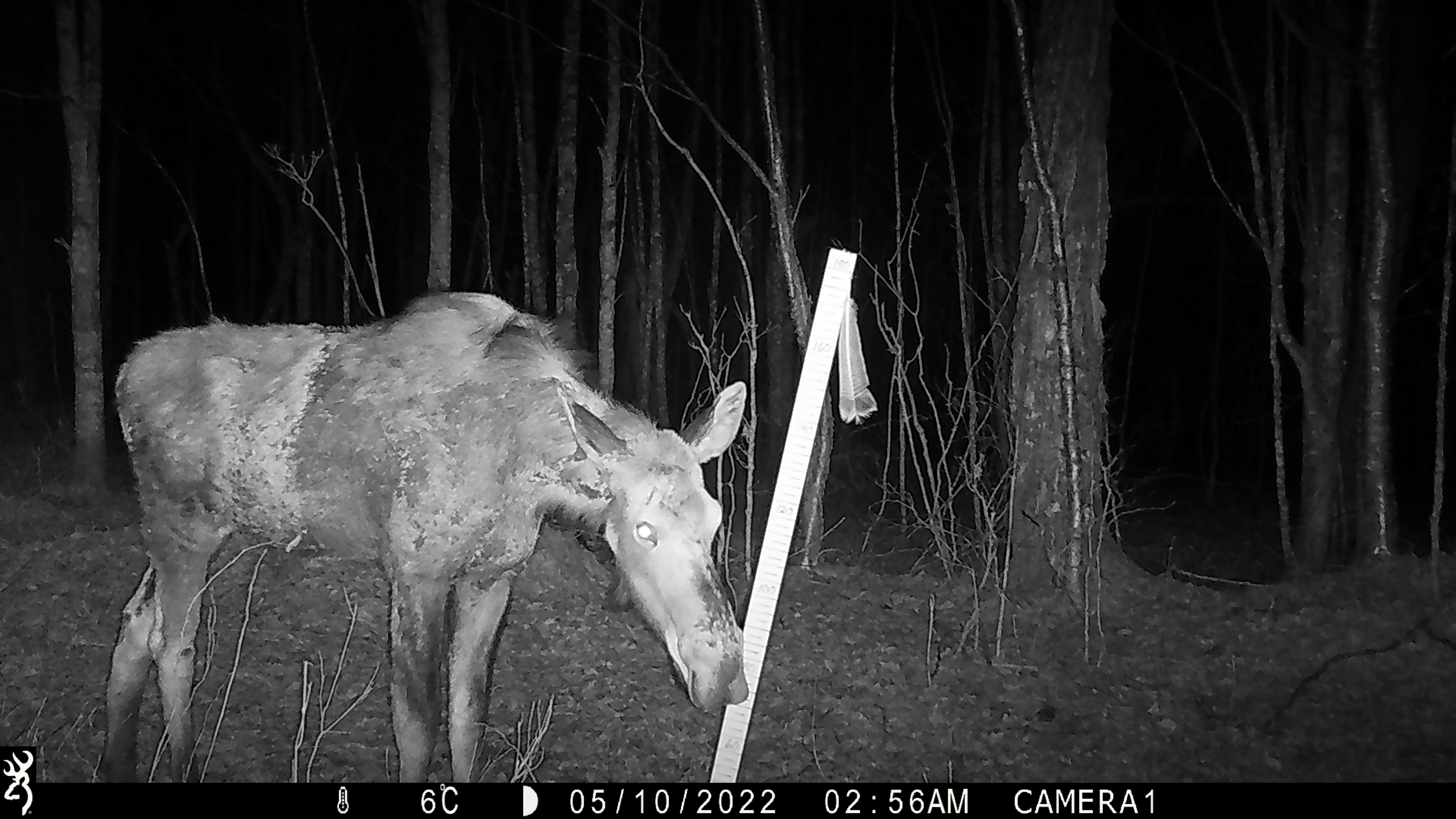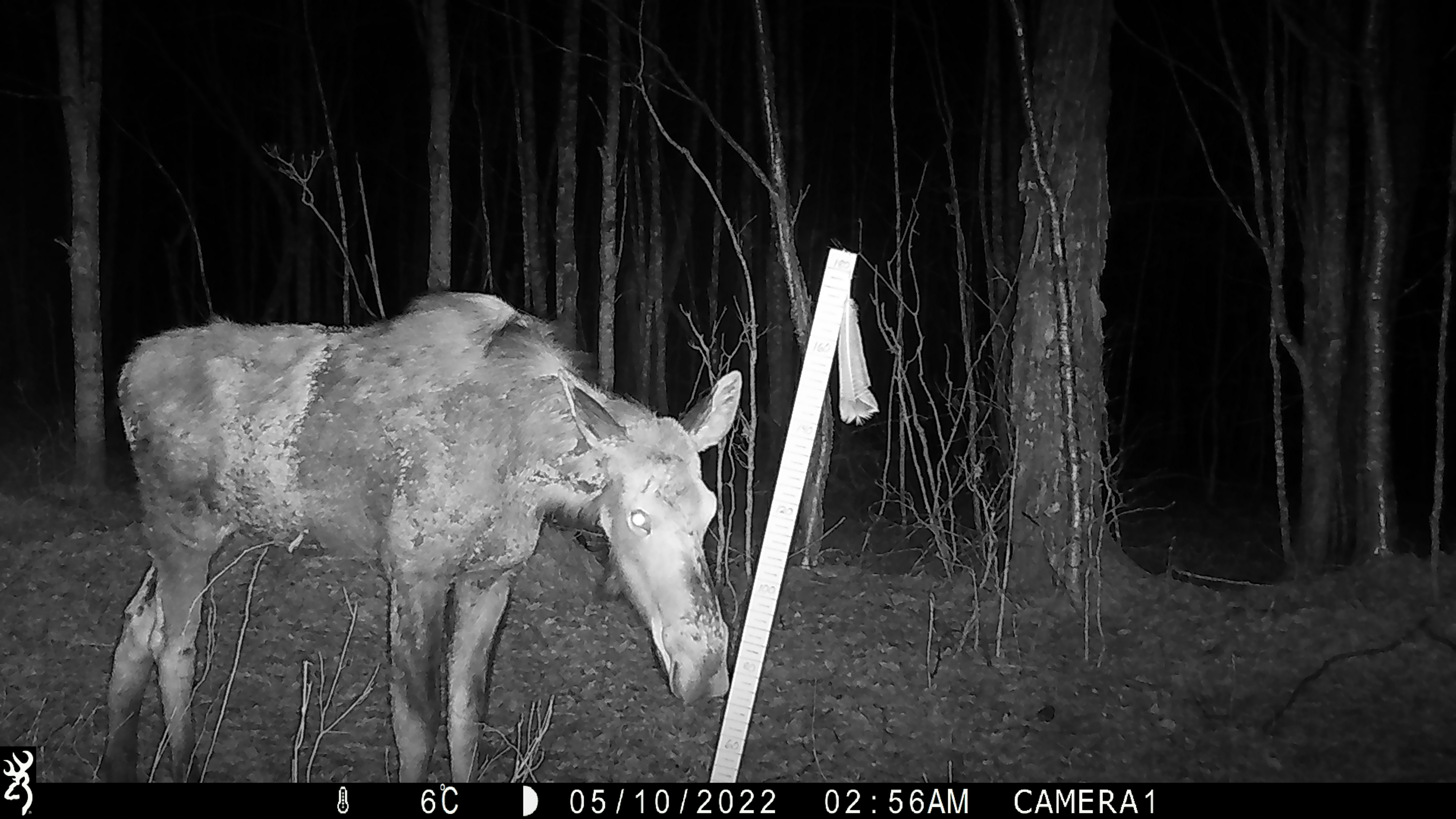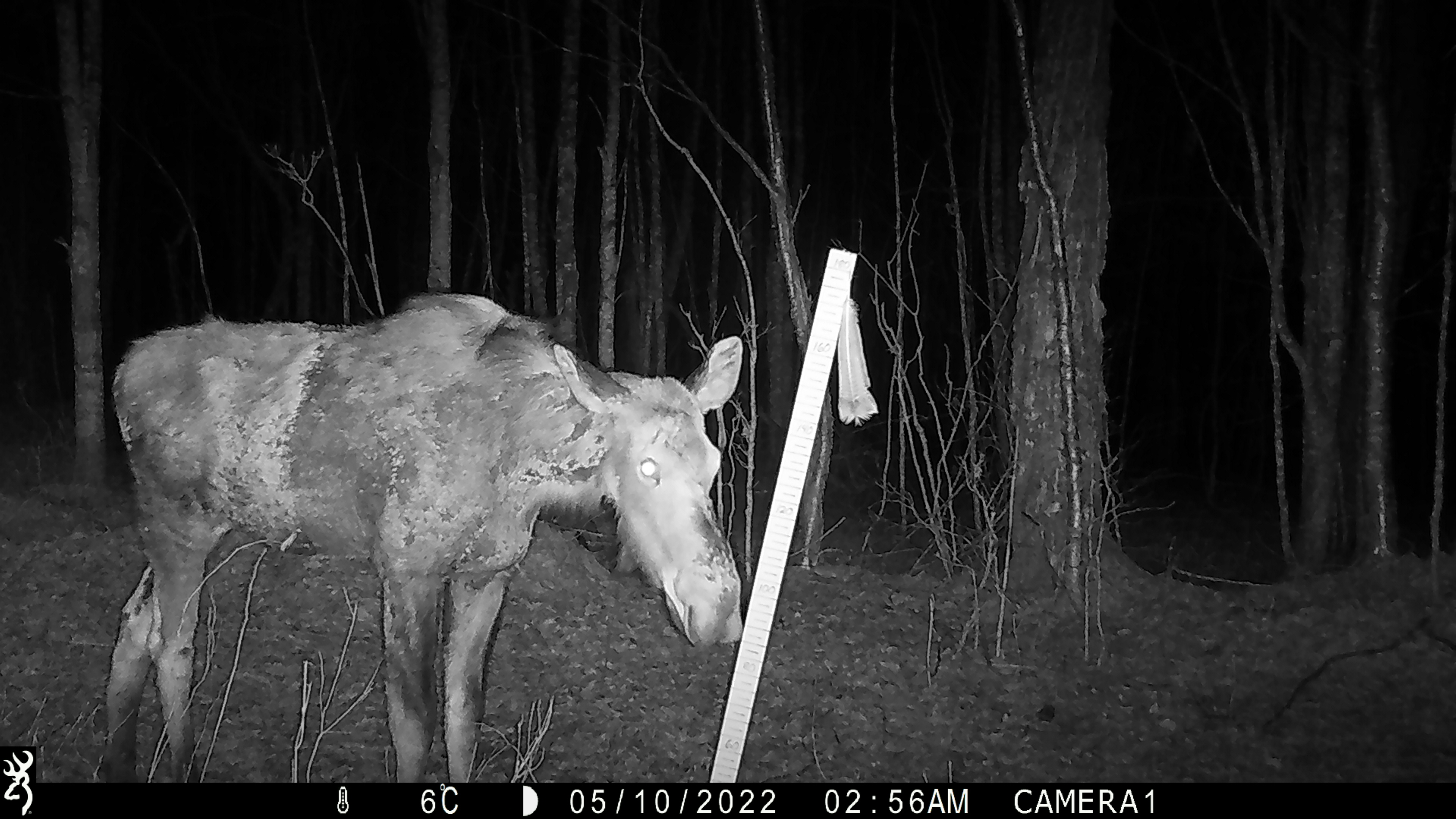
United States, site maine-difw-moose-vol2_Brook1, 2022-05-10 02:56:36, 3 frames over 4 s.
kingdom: Animalia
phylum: Chordata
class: Mammalia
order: Artiodactyla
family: Cervidae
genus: Alces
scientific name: Alces alces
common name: moose